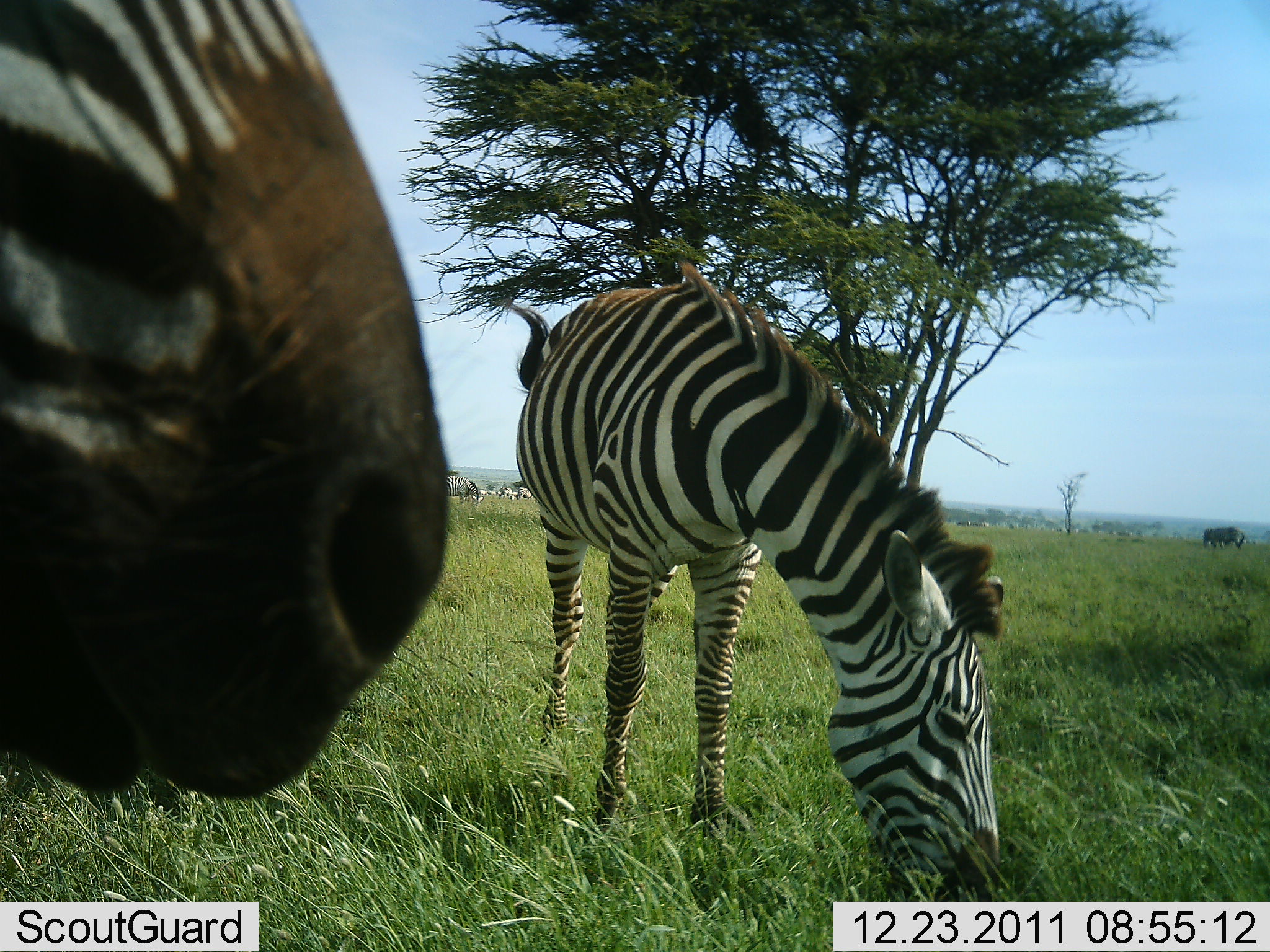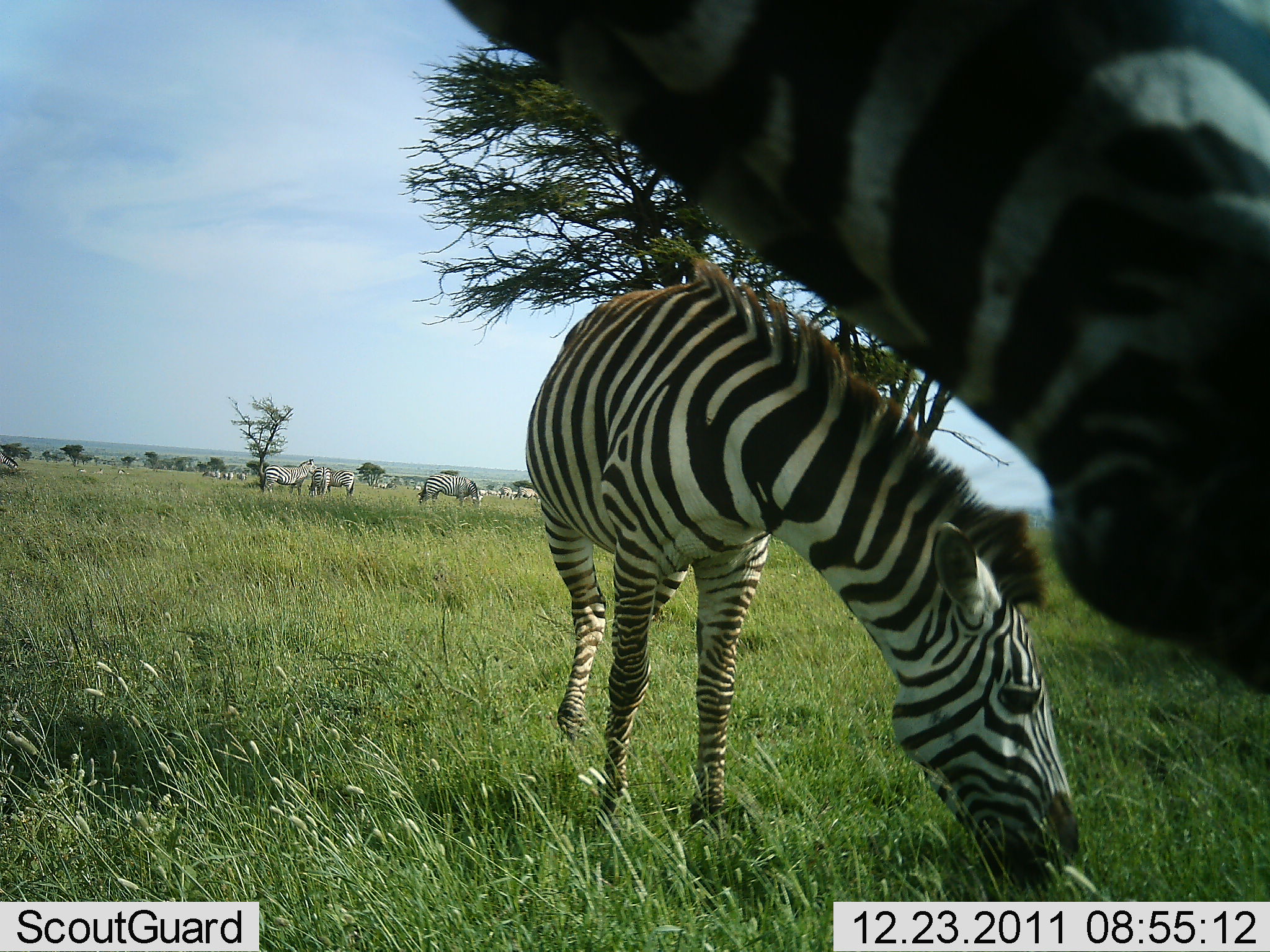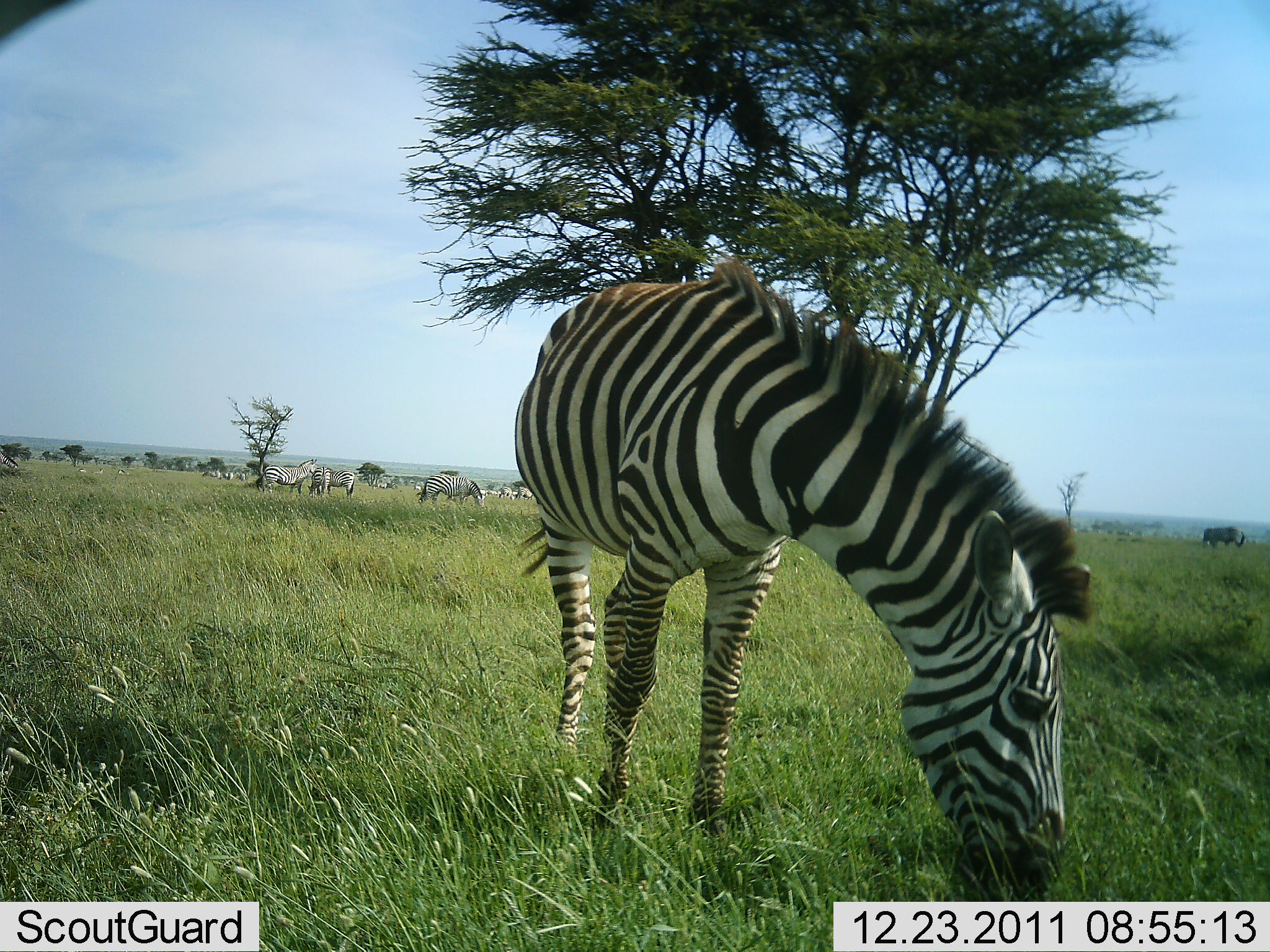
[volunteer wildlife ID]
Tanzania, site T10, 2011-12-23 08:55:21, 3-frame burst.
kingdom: Animalia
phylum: Chordata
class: Mammalia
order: Perissodactyla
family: Equidae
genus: Equus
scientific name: Equus quagga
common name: plains zebra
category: zebra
Zebra (plains zebra) (Equus quagga), count 11-50. Behavior (volunteer vote fractions): standing 44%, resting 0%, moving 50%, interacting 6%. Young present (vote fraction): 0%. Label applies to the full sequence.